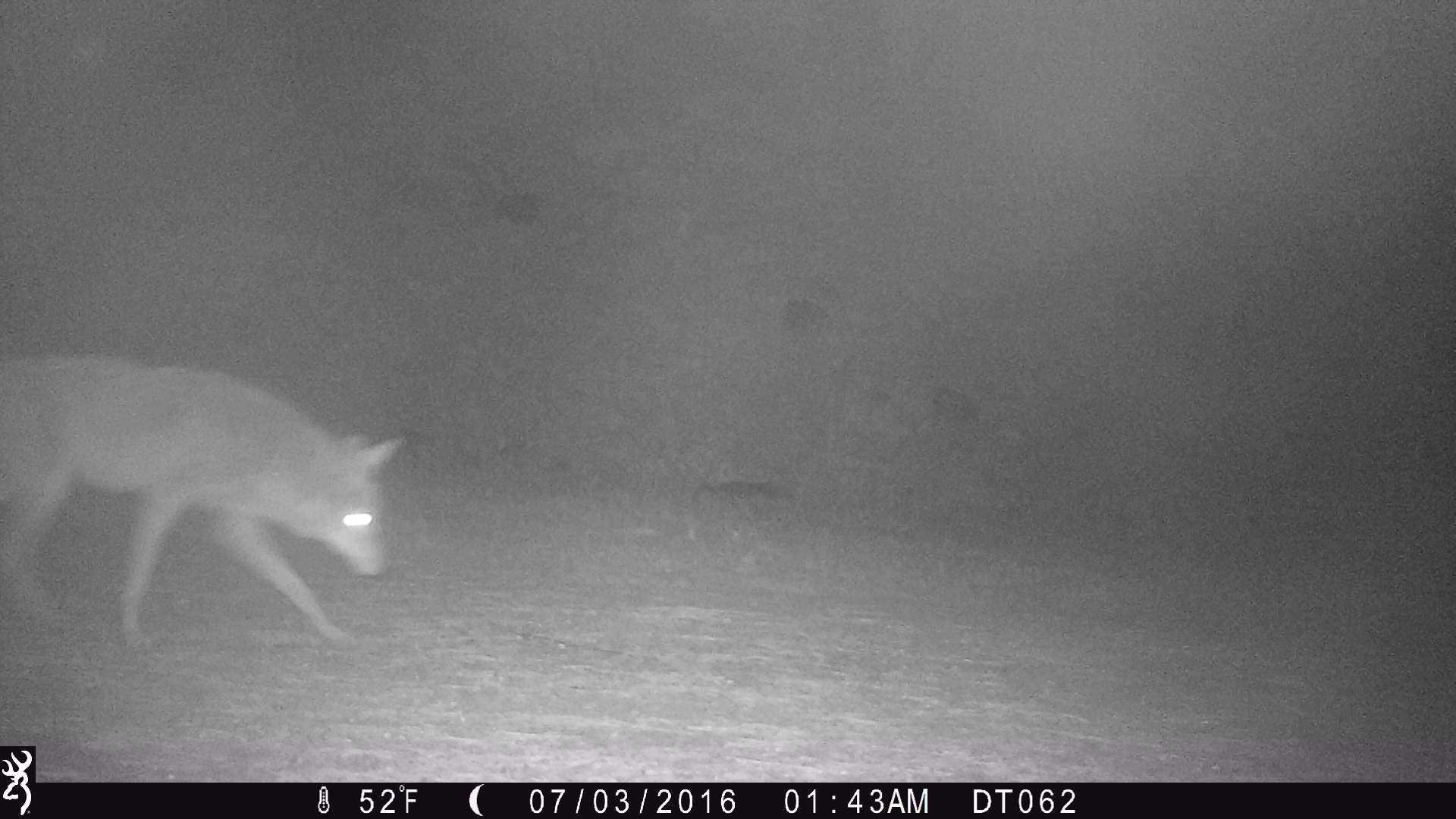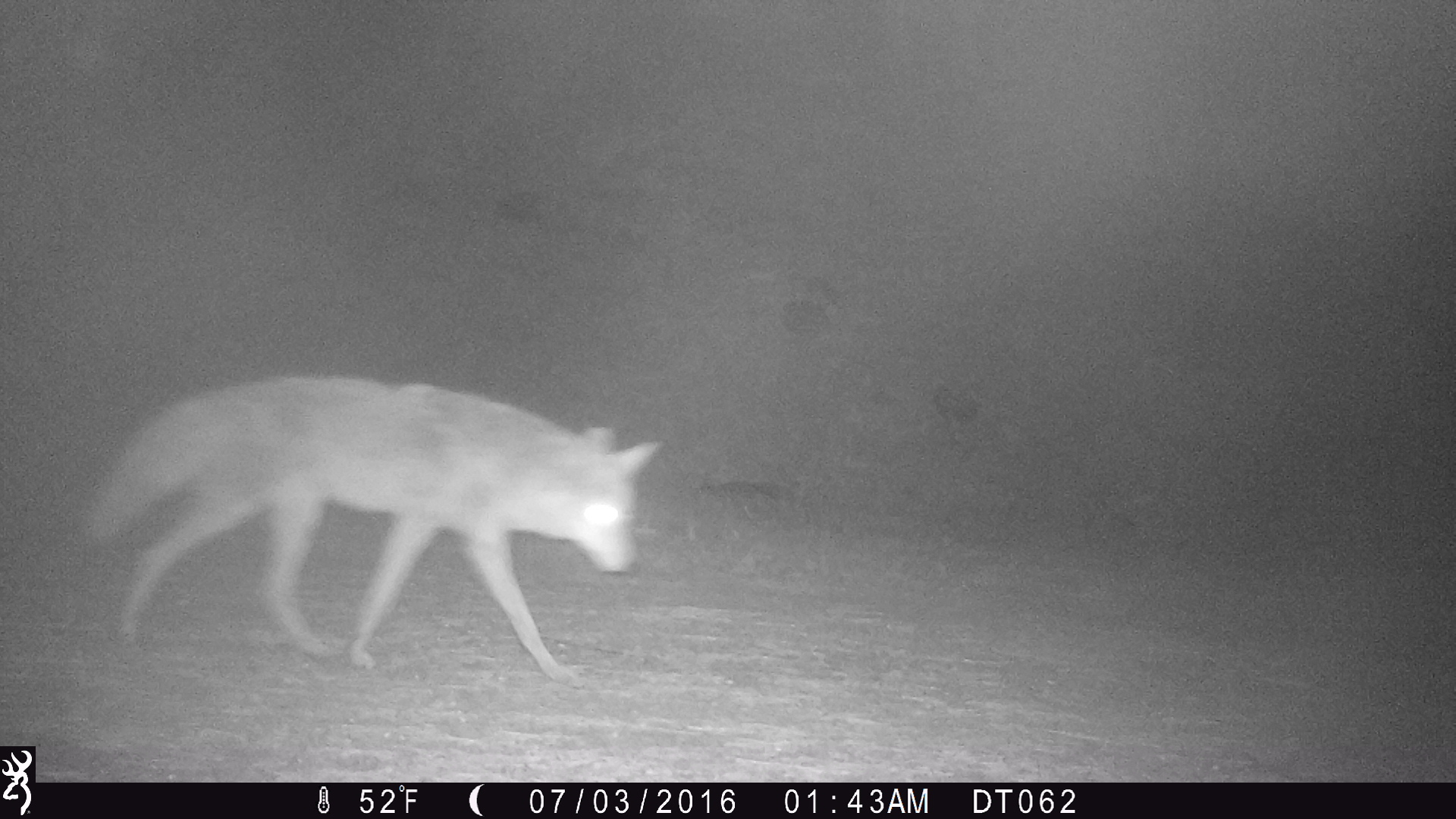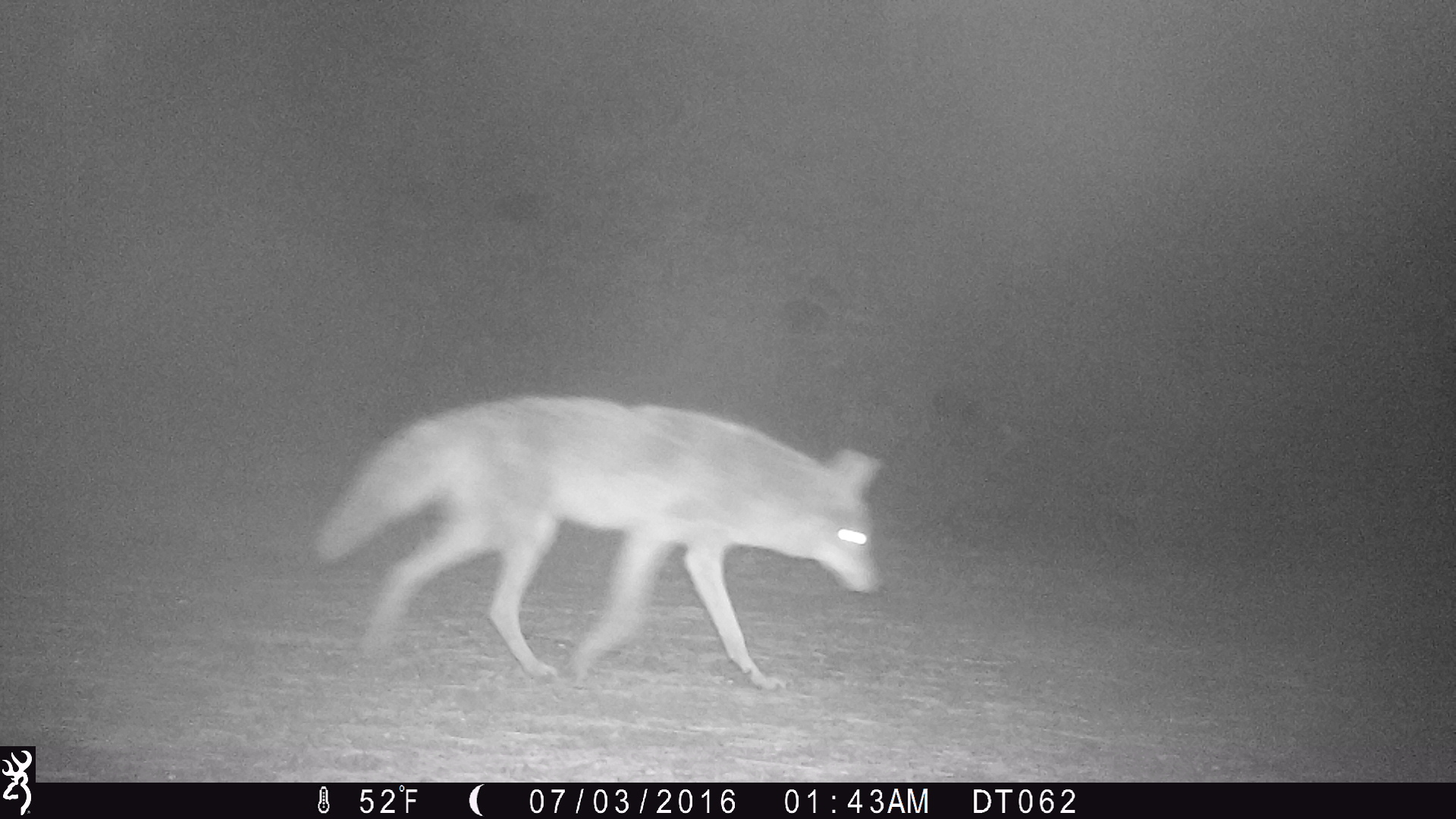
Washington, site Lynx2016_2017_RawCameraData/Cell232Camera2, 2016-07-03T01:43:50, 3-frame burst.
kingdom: Animalia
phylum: Chordata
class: Mammalia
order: Carnivora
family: Canidae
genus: Canis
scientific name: Canis latrans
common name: coyote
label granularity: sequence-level